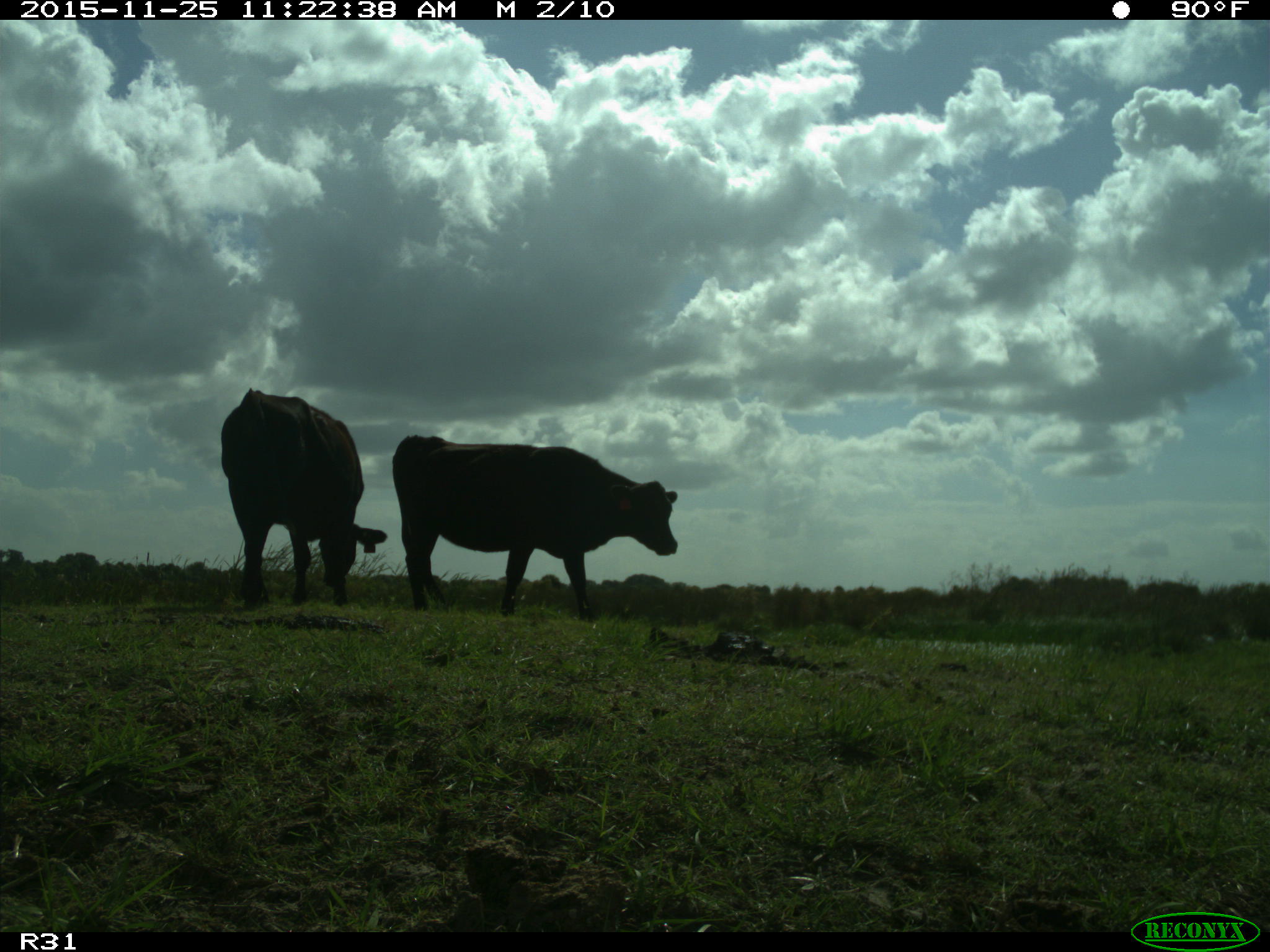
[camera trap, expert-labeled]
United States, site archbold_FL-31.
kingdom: Animalia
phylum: Chordata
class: Mammalia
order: Artiodactyla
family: Bovidae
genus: Bos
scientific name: Bos taurus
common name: domestic cow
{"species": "Bos taurus (domestic cow)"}